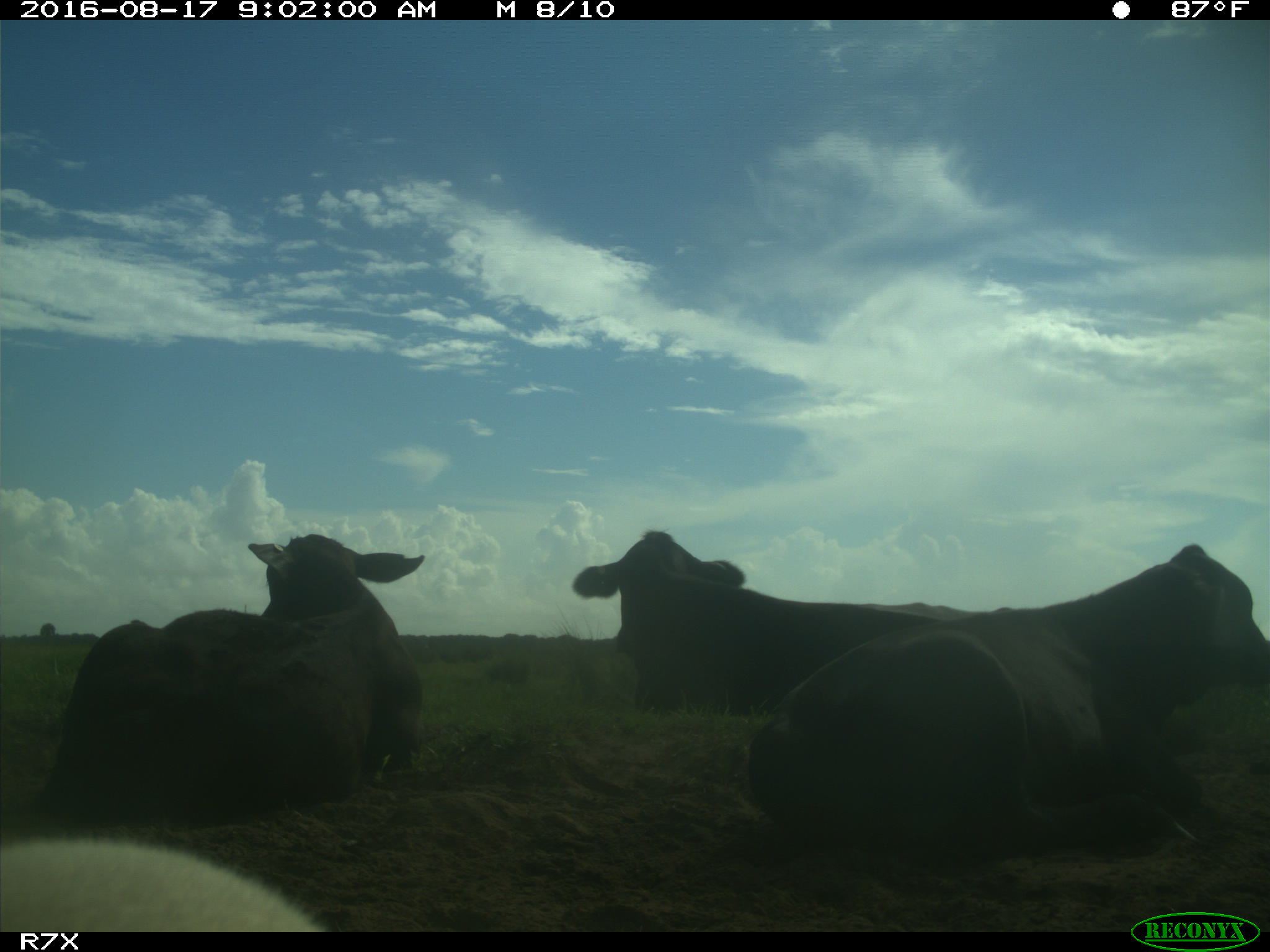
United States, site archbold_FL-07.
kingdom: Animalia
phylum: Chordata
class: Mammalia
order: Artiodactyla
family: Bovidae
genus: Bos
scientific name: Bos taurus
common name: domestic cow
Bos taurus (domestic cow).